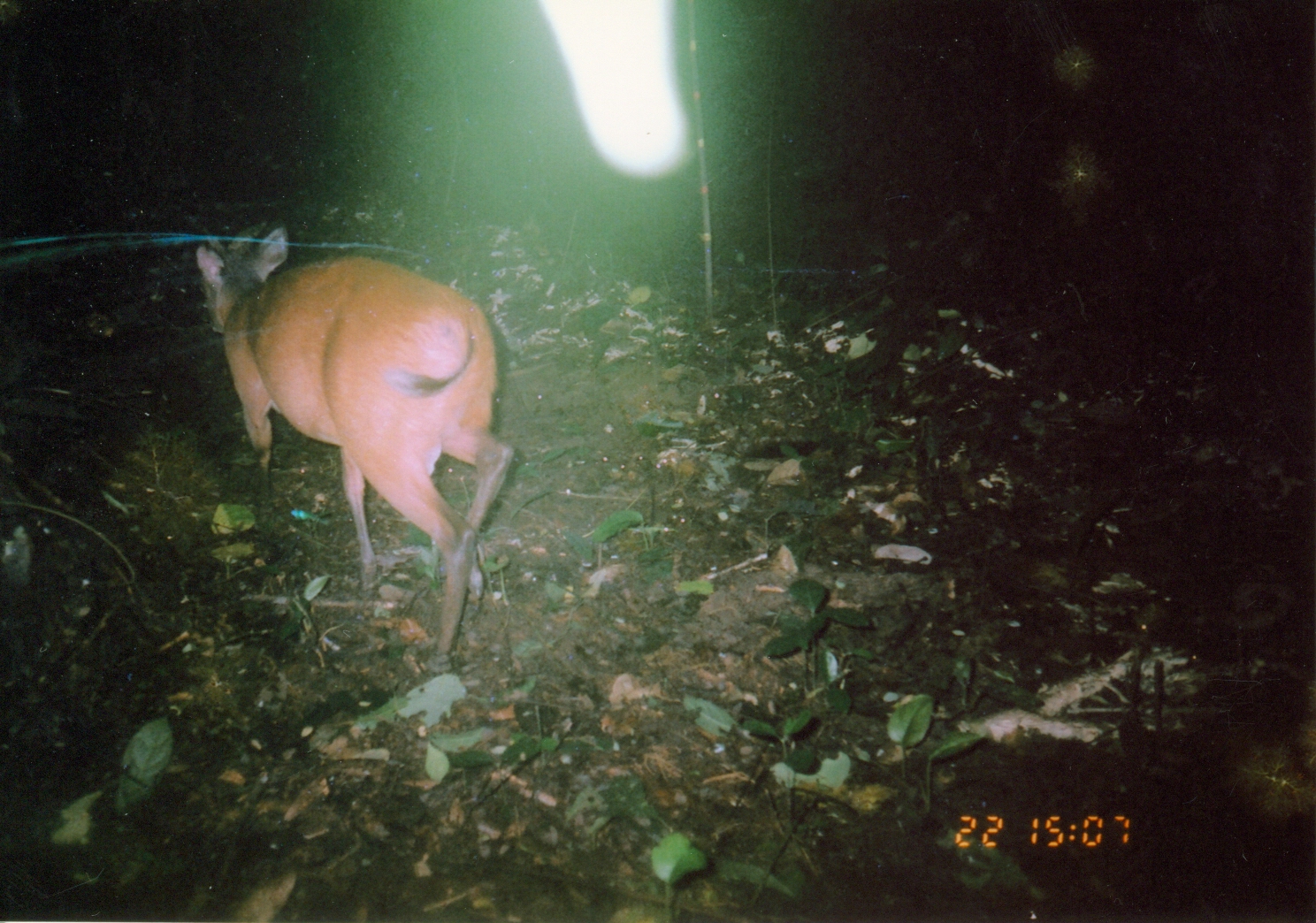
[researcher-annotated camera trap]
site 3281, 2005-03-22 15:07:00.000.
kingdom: Animalia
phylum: Chordata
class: Mammalia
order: Artiodactyla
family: Bovidae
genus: Cephalophus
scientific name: Cephalophus harveyi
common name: harvey's duiker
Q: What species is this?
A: Cephalophus harveyi (harvey's duiker).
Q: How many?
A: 1.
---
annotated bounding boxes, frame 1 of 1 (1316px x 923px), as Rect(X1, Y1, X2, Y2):
cephalophus harveyi: Rect(194, 222, 513, 671)